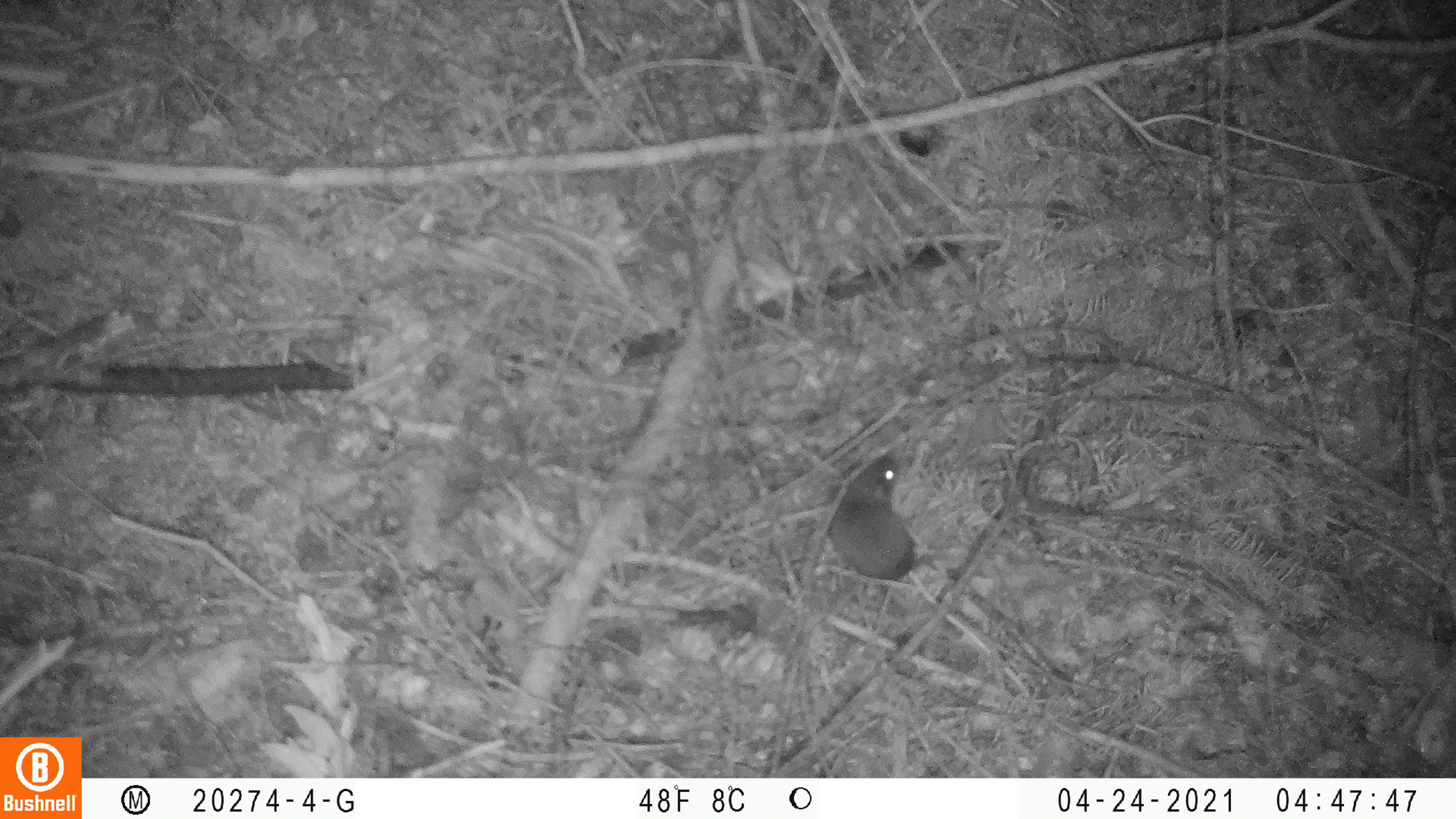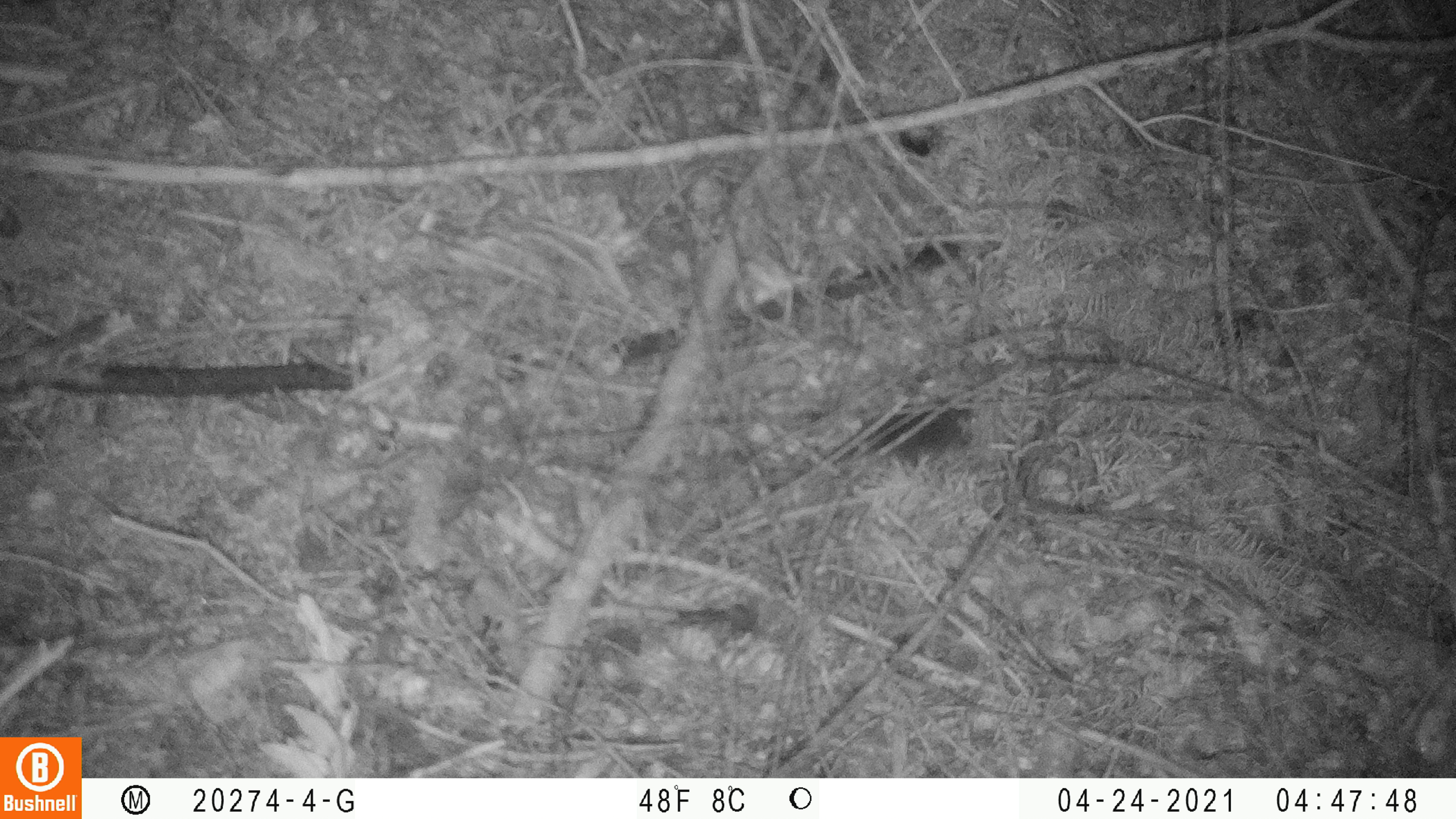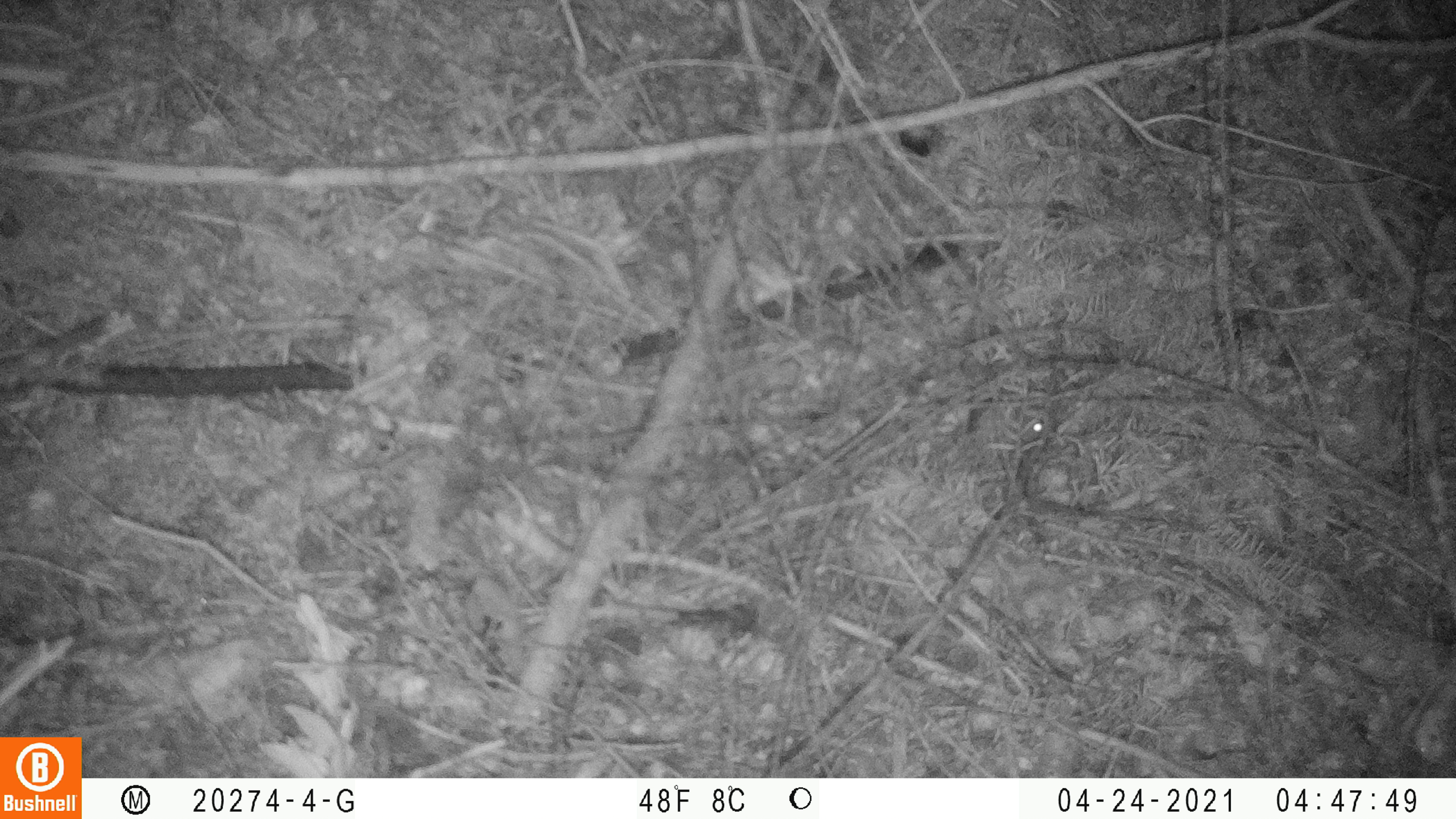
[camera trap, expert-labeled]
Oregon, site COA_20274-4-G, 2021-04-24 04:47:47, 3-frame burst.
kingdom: Animalia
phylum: Chordata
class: Mammalia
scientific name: Mammalia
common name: small mammal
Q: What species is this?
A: Small mammal (Mammalia).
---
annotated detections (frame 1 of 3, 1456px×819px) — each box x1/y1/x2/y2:
small mammal: 815/448/924/582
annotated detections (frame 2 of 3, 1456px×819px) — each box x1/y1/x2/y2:
small mammal: 853/396/979/468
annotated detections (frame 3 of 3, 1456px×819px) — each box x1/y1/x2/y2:
small mammal: 942/388/1062/446